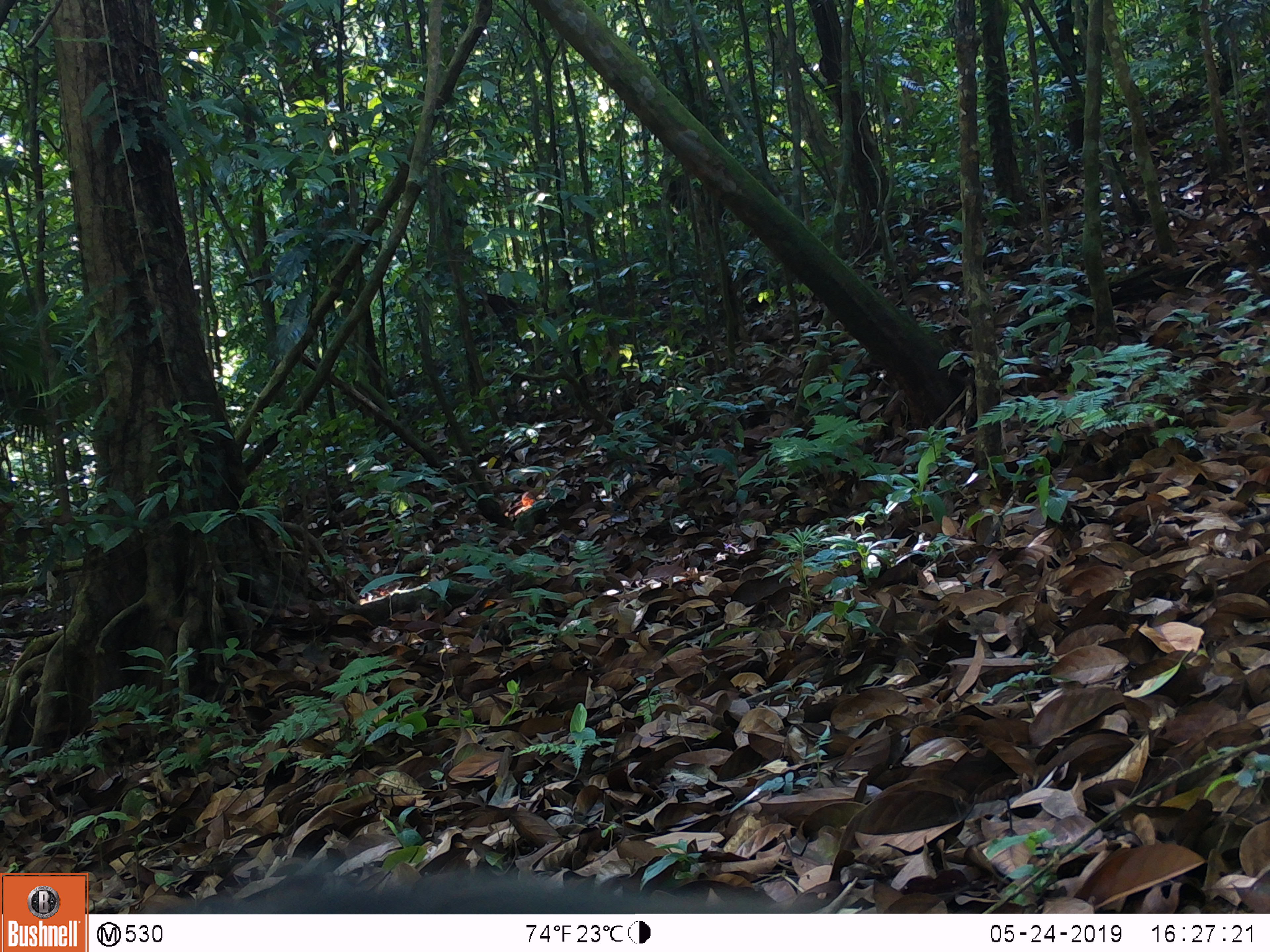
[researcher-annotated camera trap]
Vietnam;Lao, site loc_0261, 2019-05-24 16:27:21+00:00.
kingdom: Animalia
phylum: Chordata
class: Mammalia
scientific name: Laurasiatheria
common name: ungulate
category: unidentified ungulates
Unidentified ungulates (ungulate) (Laurasiatheria). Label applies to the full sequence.